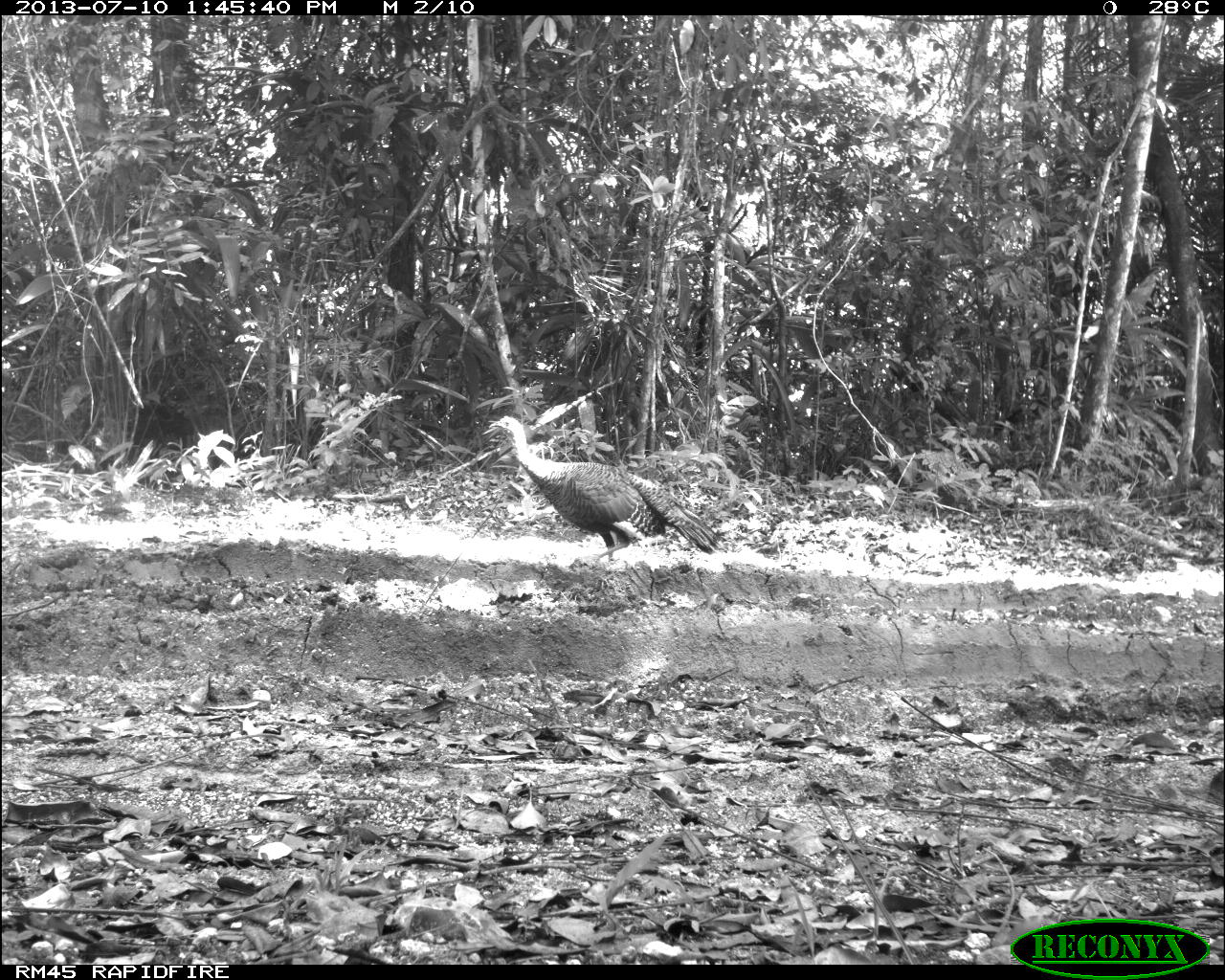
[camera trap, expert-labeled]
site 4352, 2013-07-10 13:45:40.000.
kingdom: Animalia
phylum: Chordata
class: Aves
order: Galliformes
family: Phasianidae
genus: Meleagris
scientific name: Meleagris ocellata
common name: ocellated turkey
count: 1